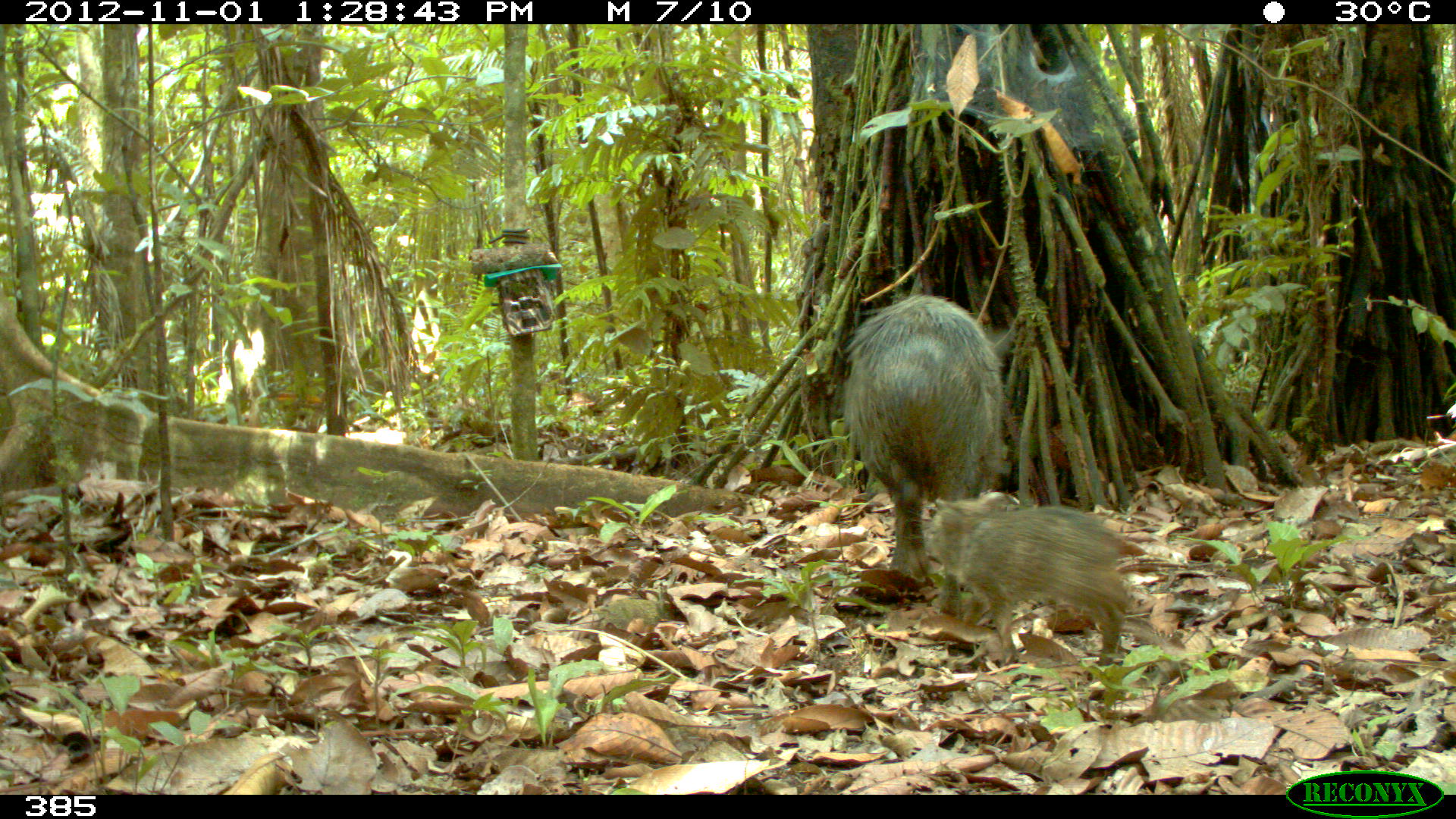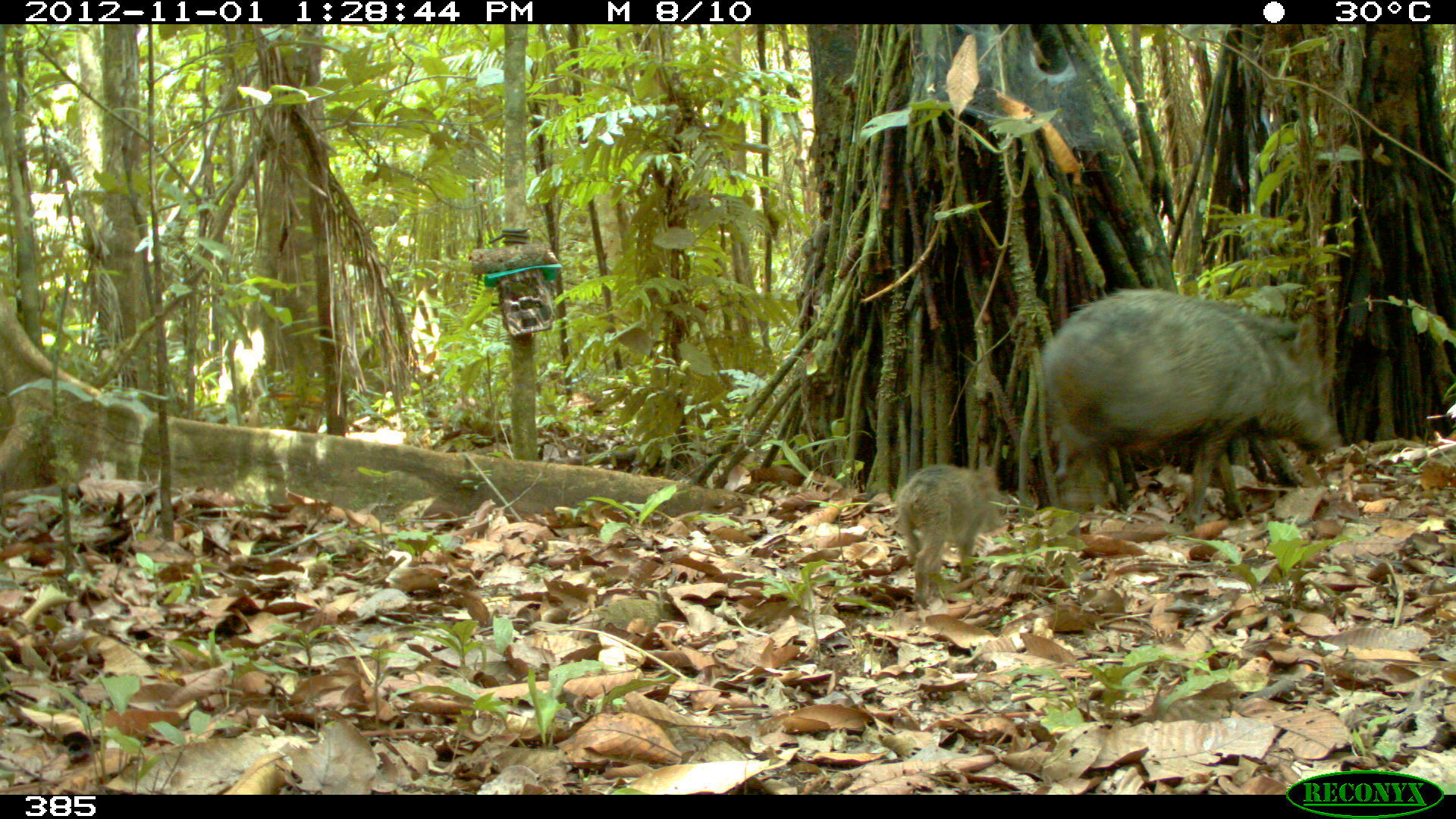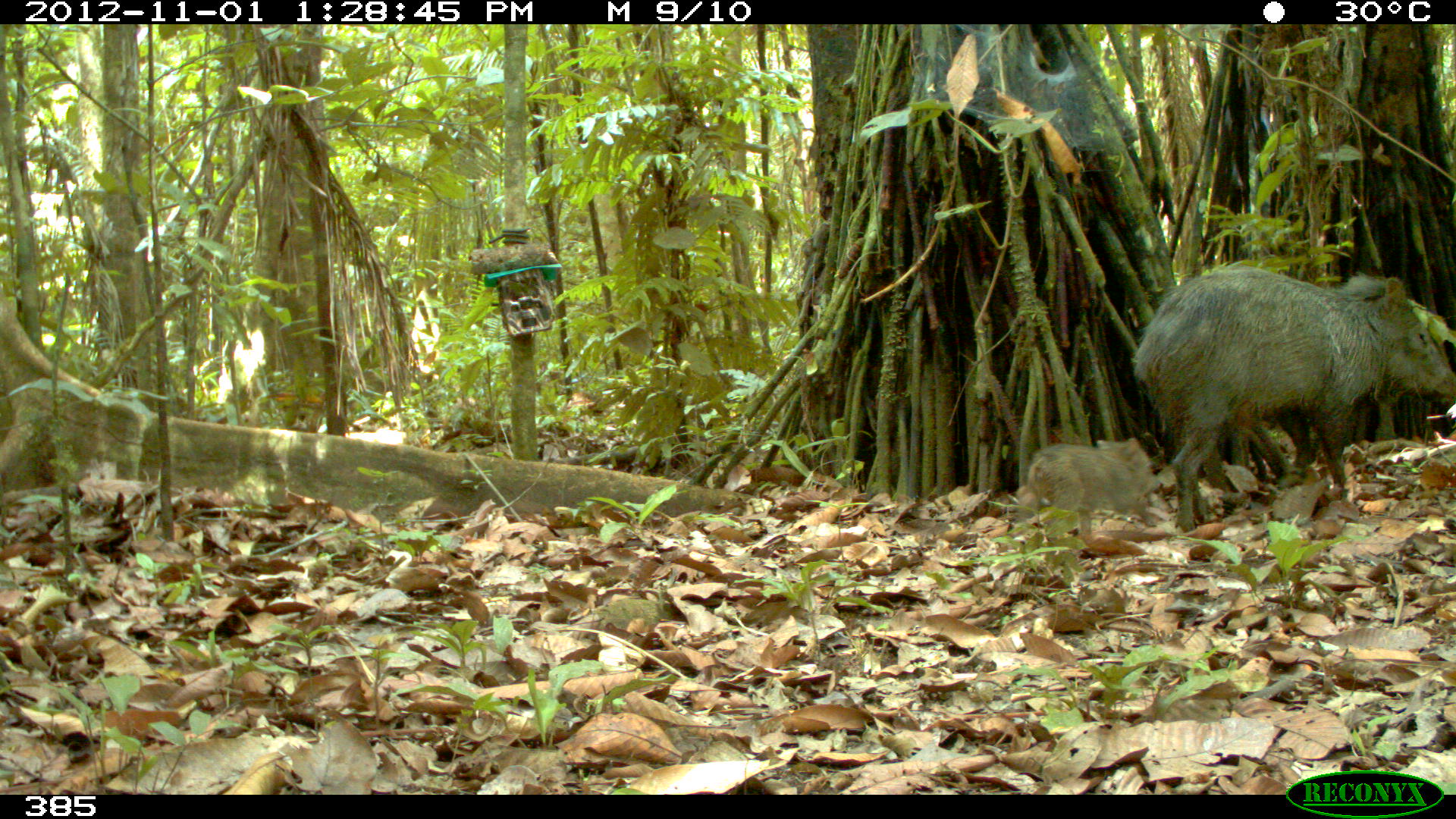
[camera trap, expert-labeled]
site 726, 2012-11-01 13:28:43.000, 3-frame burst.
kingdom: Animalia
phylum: Chordata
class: Mammalia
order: Artiodactyla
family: Tayassuidae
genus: Pecari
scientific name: Pecari tajacu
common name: collared peccary